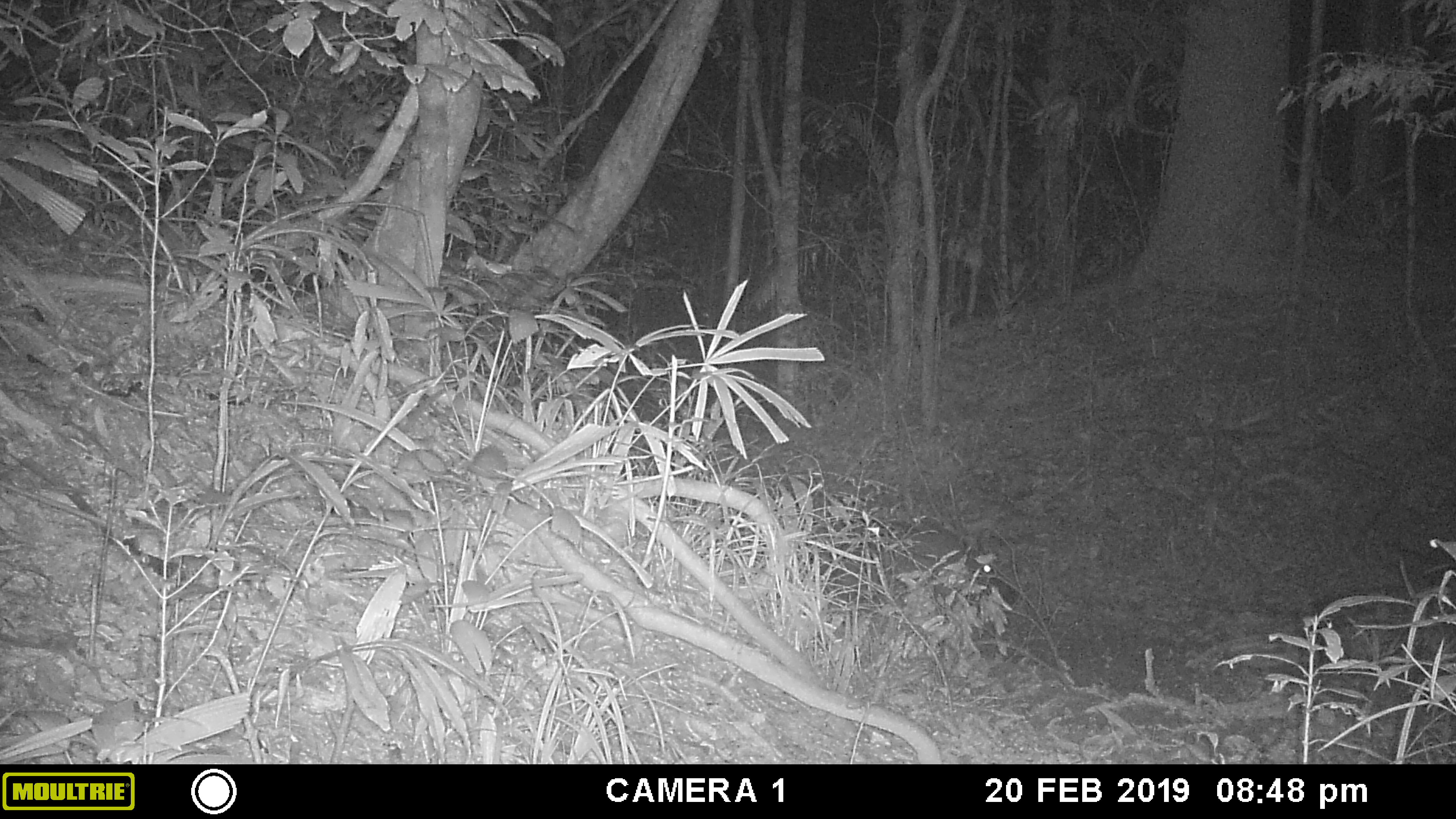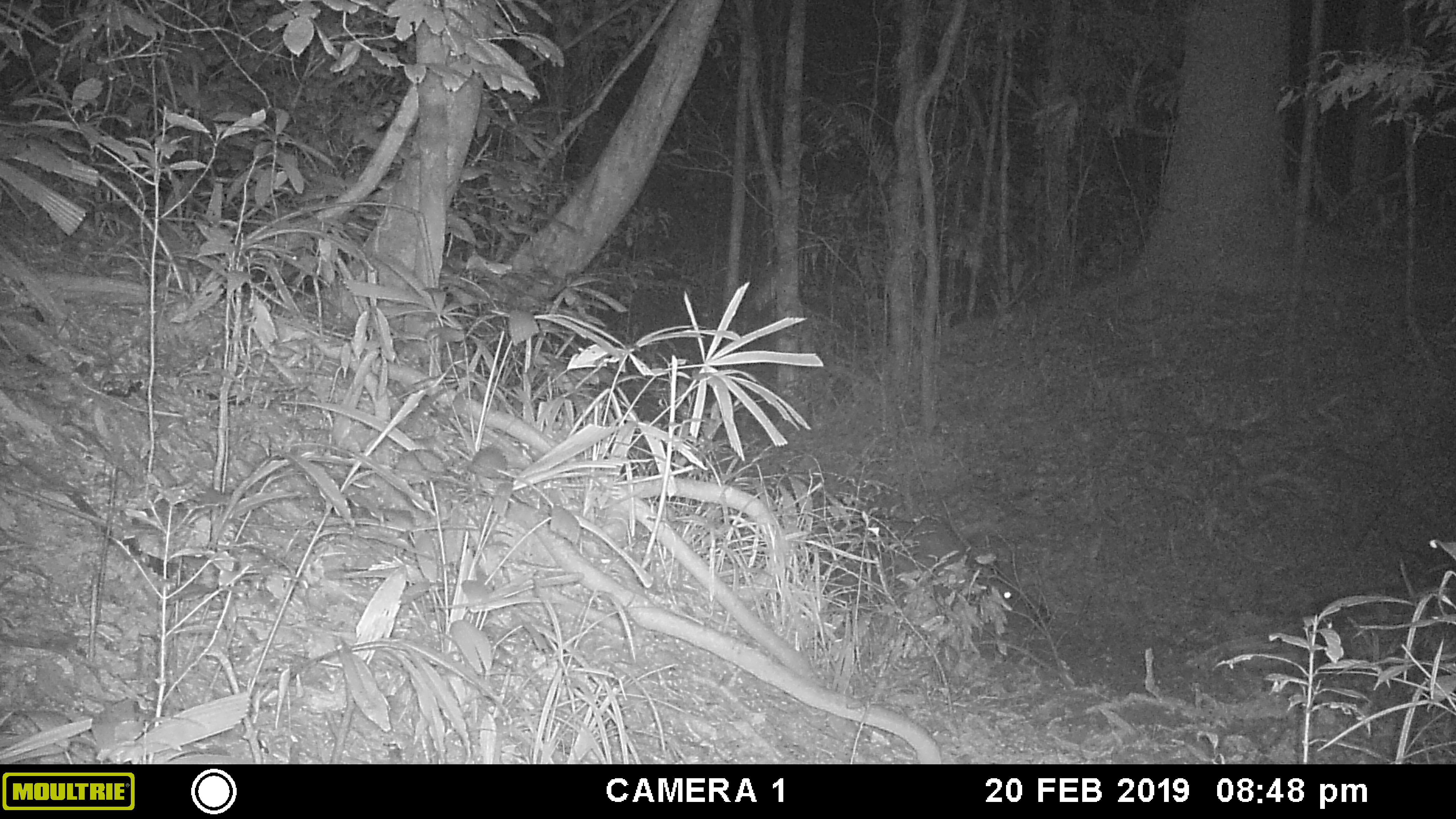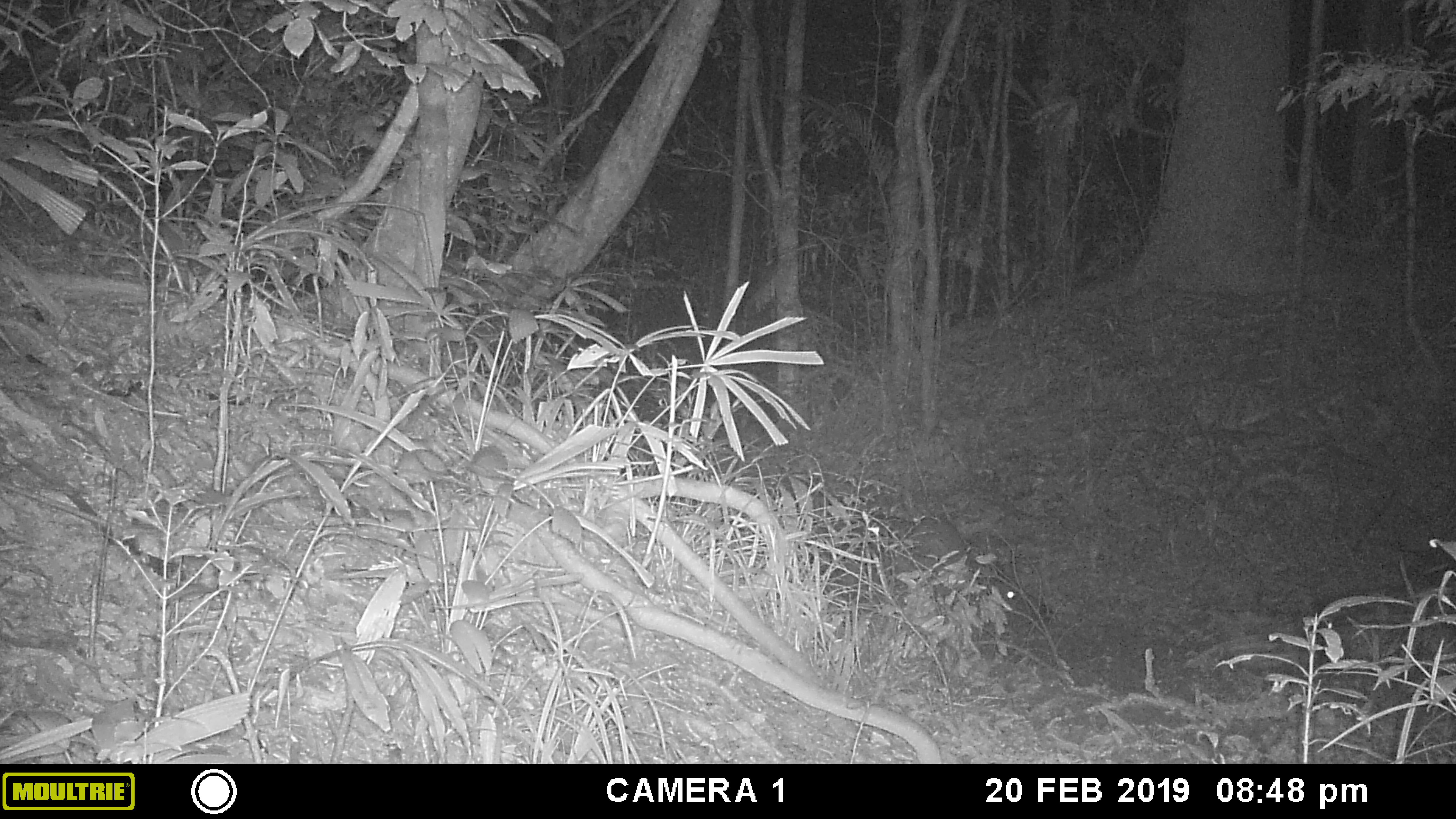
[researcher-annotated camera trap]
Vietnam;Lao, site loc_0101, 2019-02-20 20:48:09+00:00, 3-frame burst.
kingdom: Animalia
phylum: Chordata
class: Mammalia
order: Artiodactyla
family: Cervidae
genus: Rusa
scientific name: Rusa unicolor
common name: sambar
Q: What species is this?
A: Sambar (Rusa unicolor).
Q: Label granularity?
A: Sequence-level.